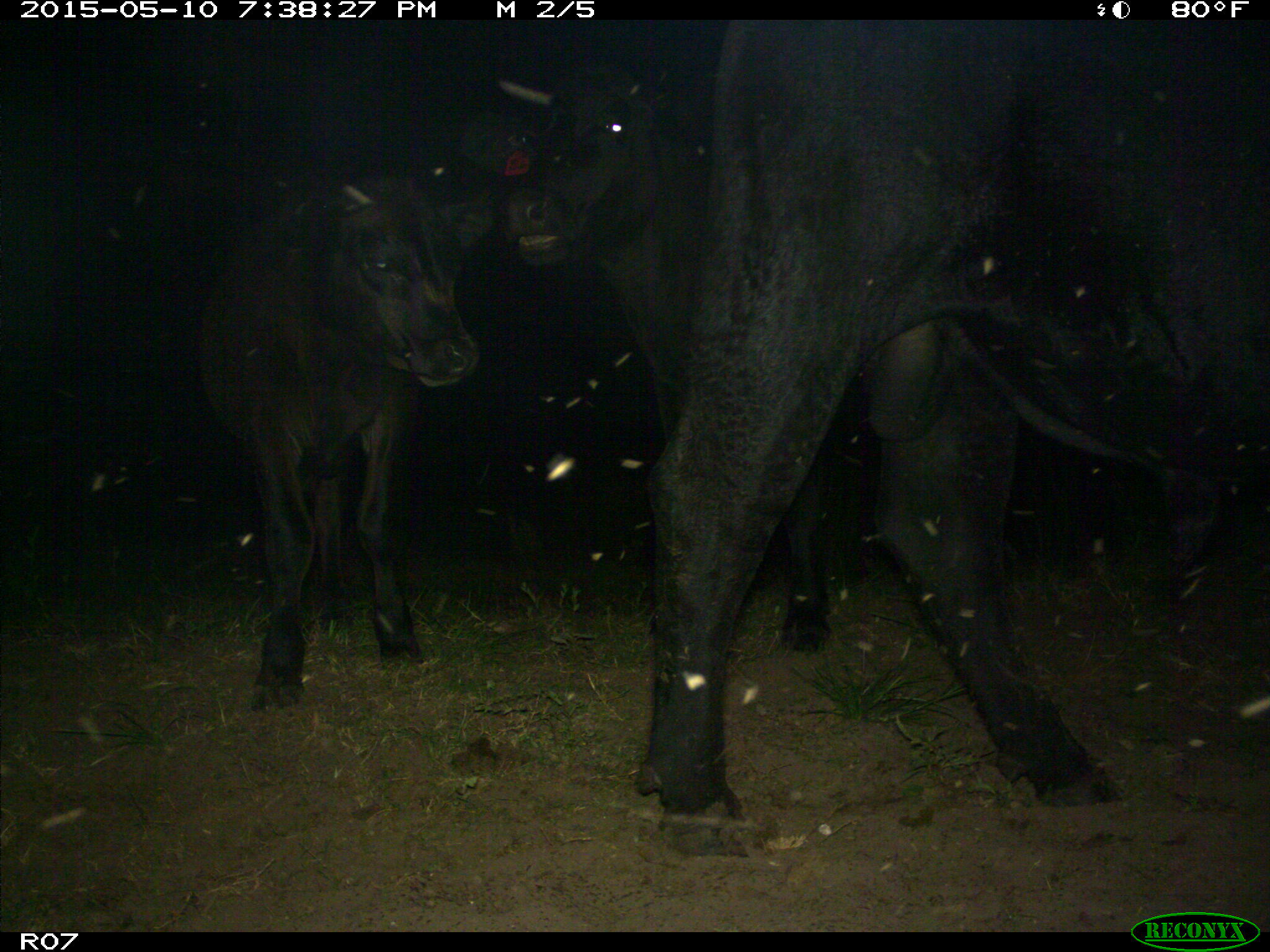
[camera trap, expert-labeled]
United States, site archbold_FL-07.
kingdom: Animalia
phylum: Chordata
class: Mammalia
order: Artiodactyla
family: Bovidae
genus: Bos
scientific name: Bos taurus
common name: domestic cow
Bos taurus (domestic cow).